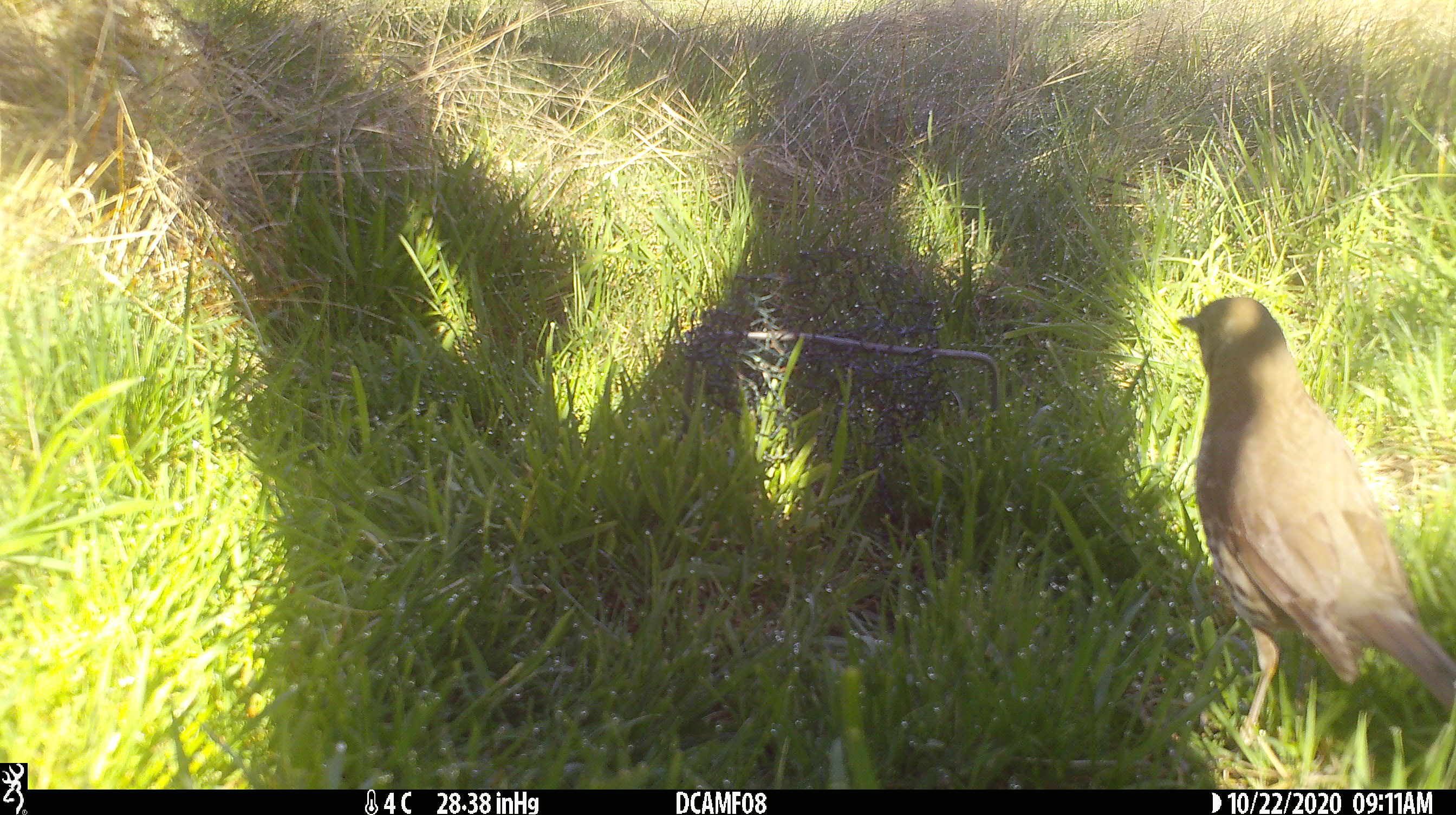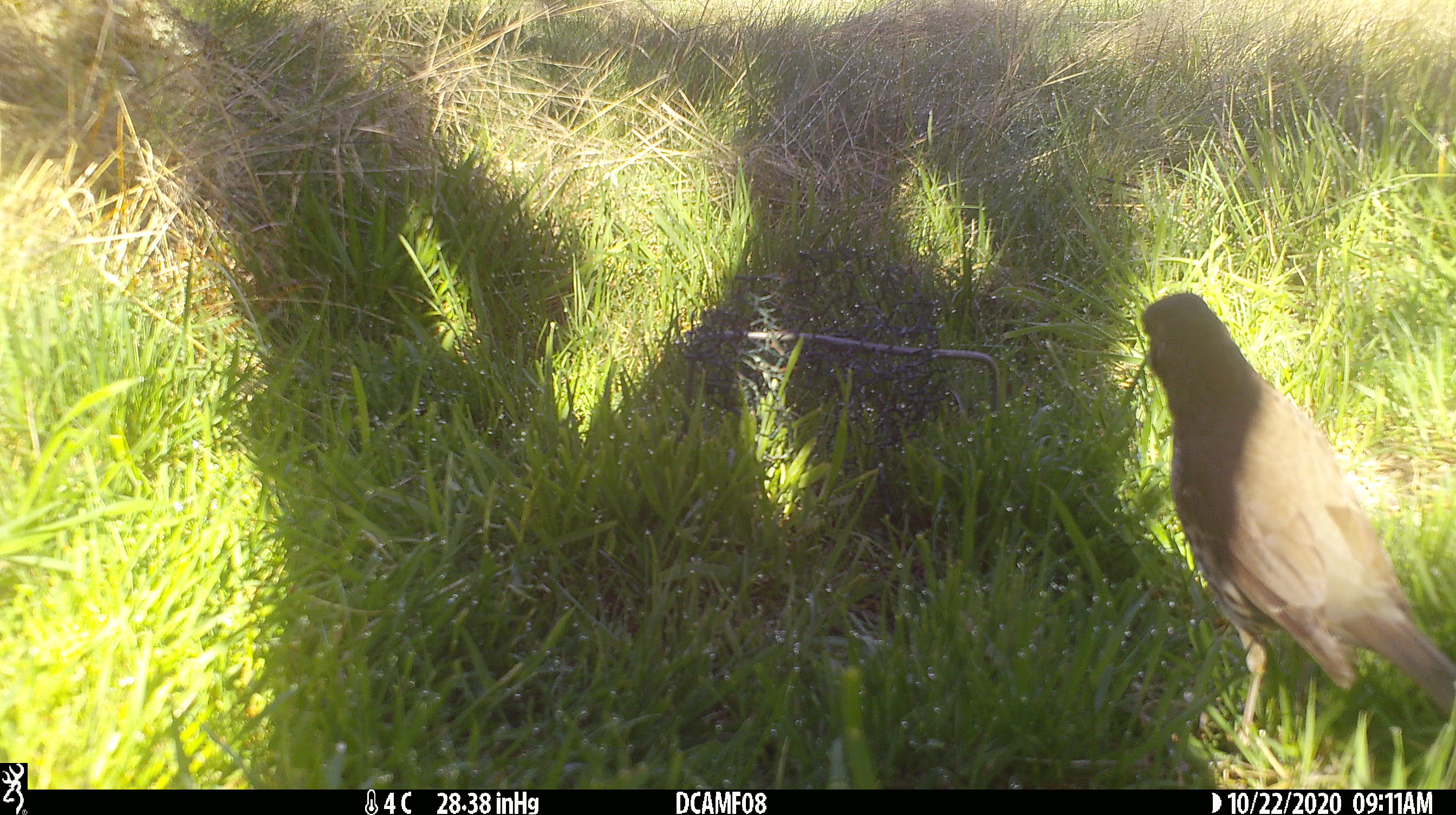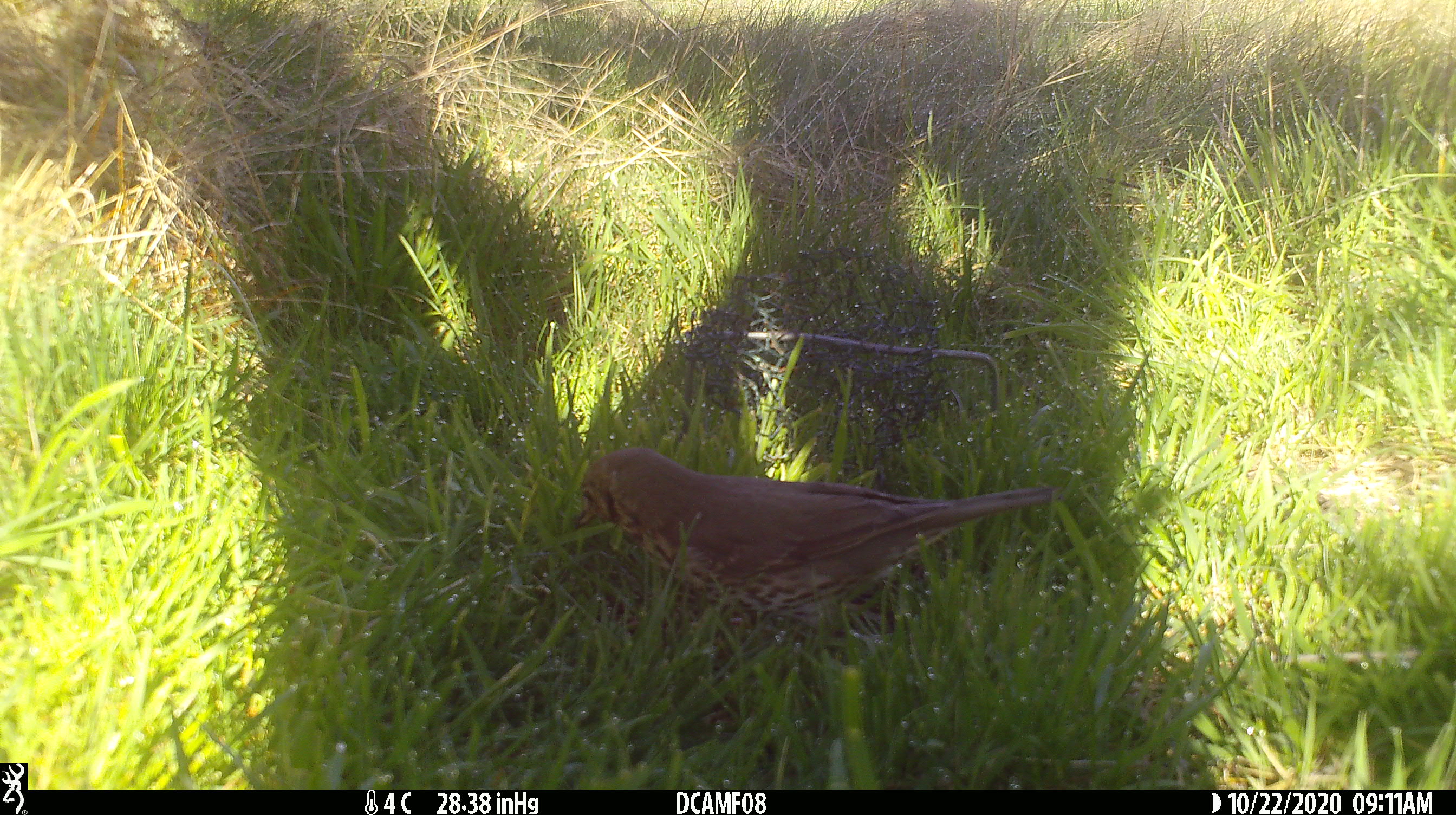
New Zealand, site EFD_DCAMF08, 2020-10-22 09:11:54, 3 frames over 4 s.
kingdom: Animalia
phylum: Chordata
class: Aves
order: Passeriformes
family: Turdidae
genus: Turdus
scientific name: Turdus philomelos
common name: song thrush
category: thrush